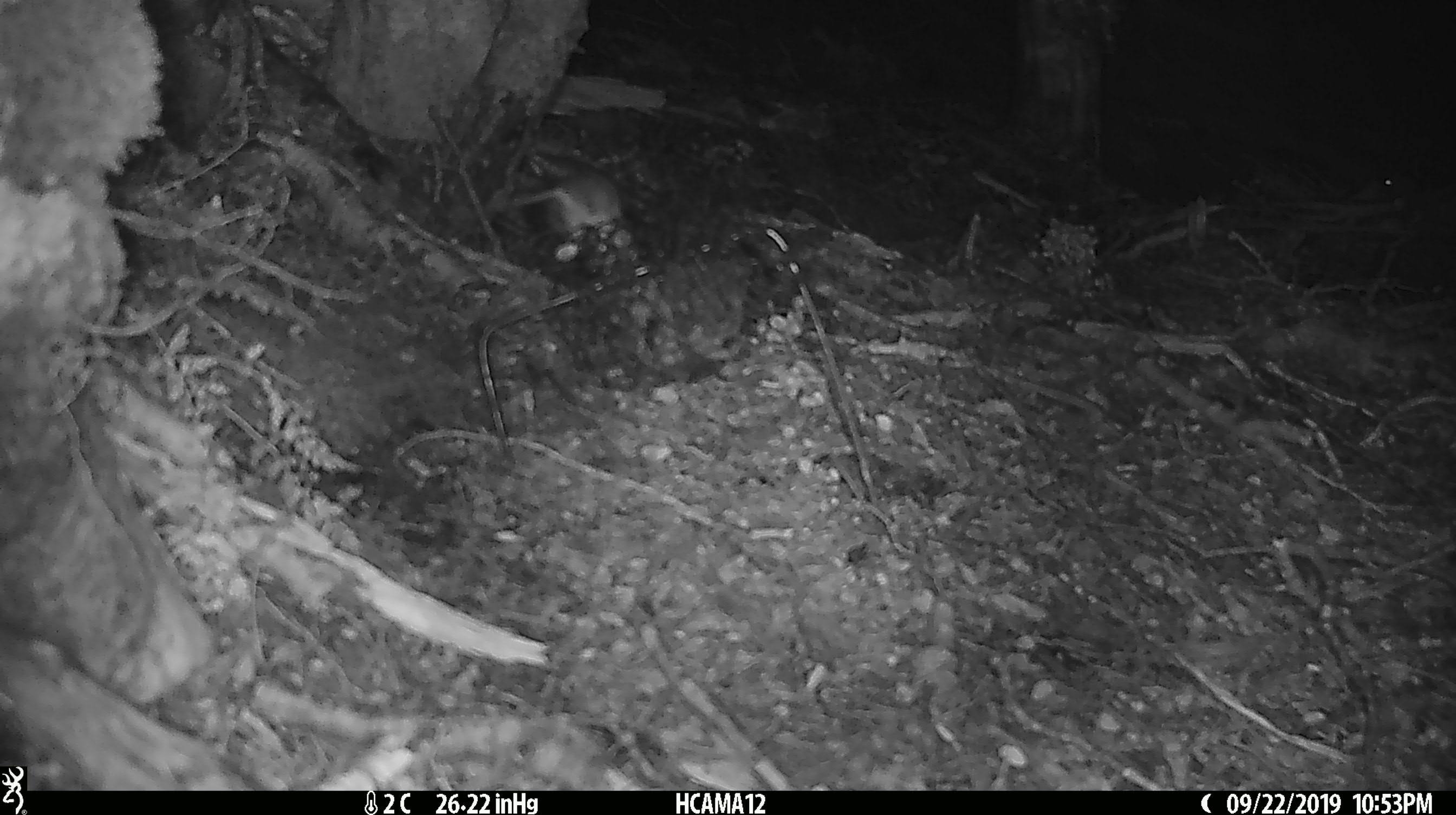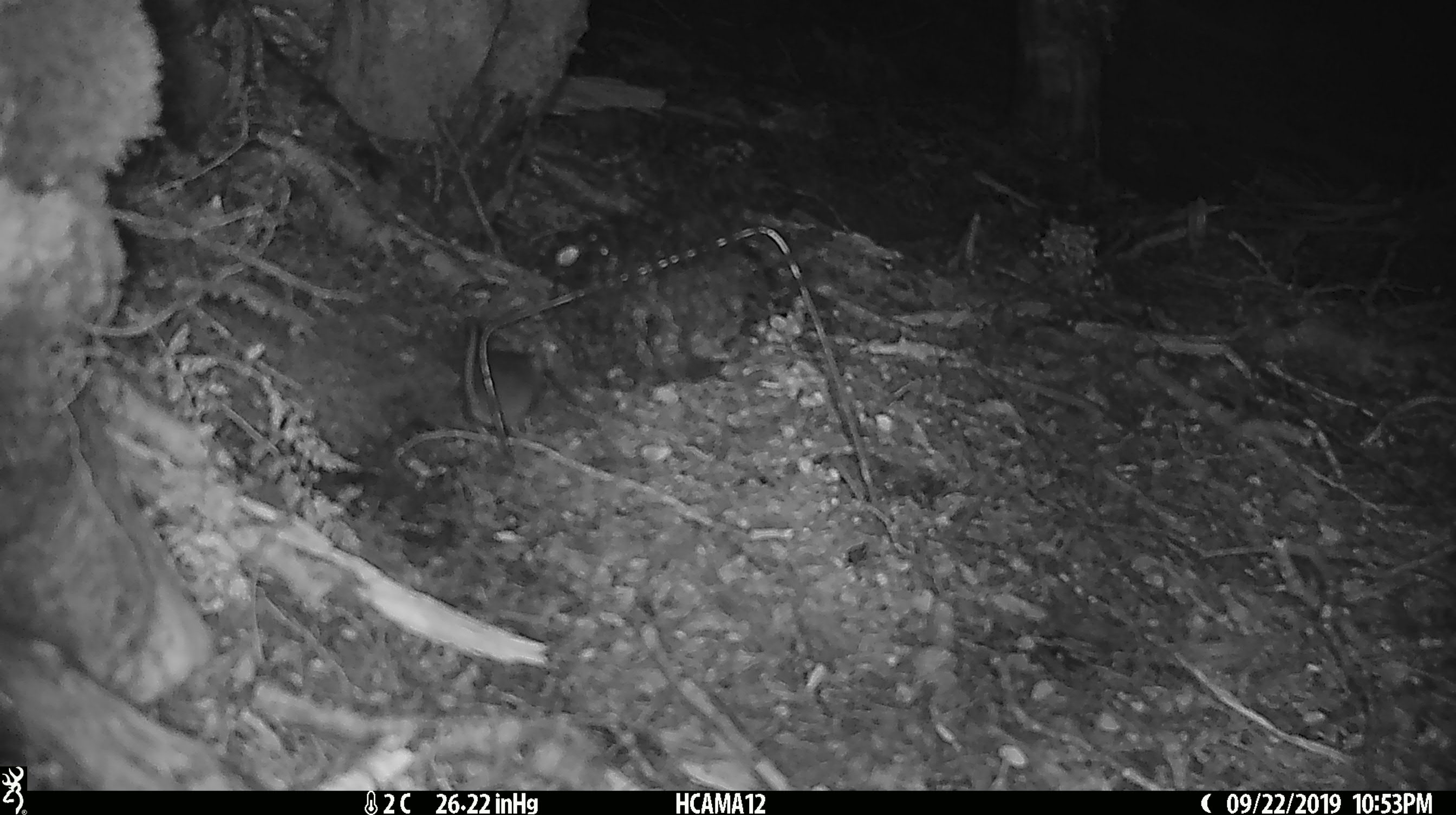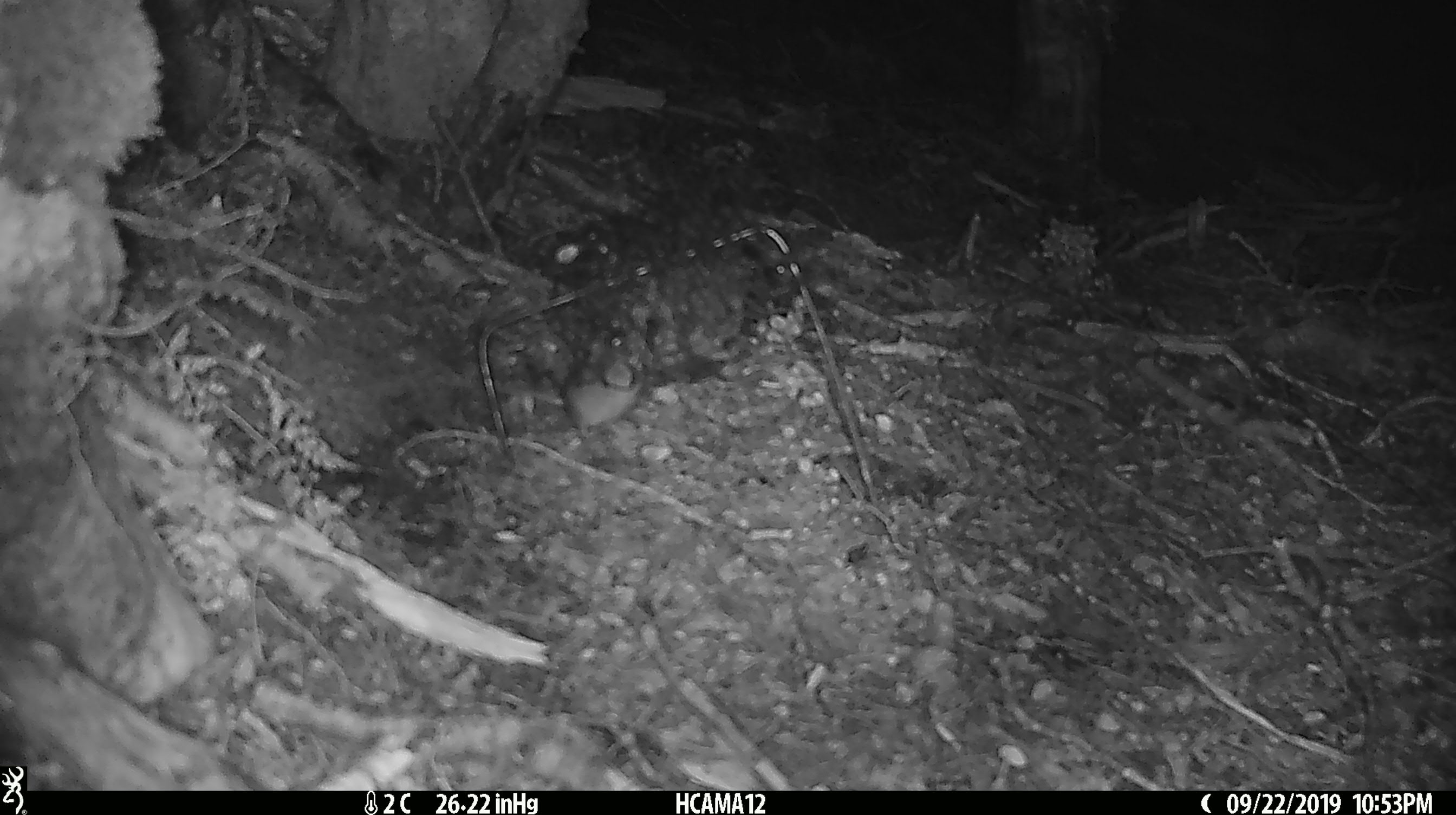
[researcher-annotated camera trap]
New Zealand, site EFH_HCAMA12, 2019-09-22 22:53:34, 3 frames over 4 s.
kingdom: Animalia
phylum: Chordata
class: Mammalia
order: Rodentia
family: Muridae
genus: Mus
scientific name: Mus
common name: mouse